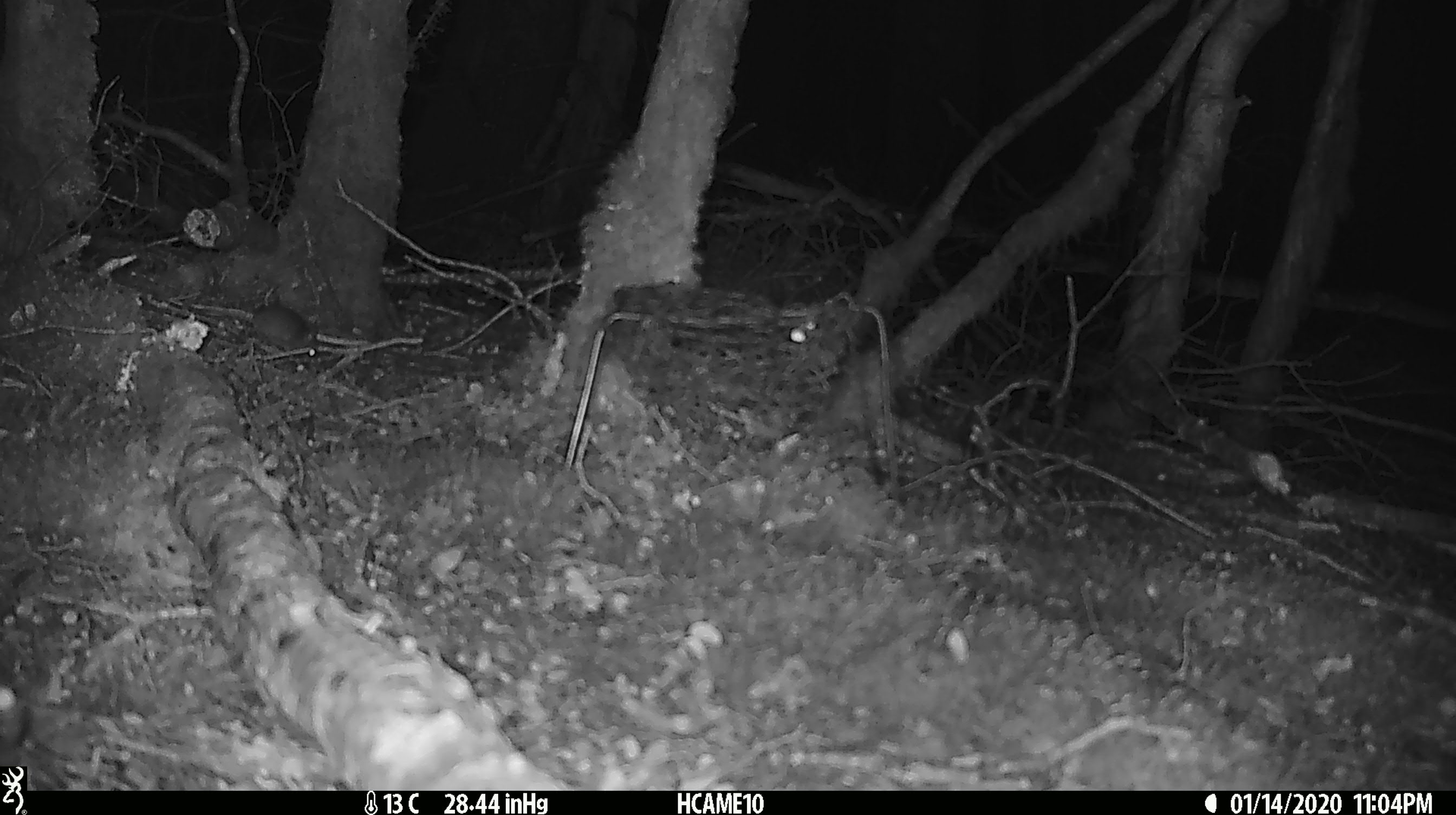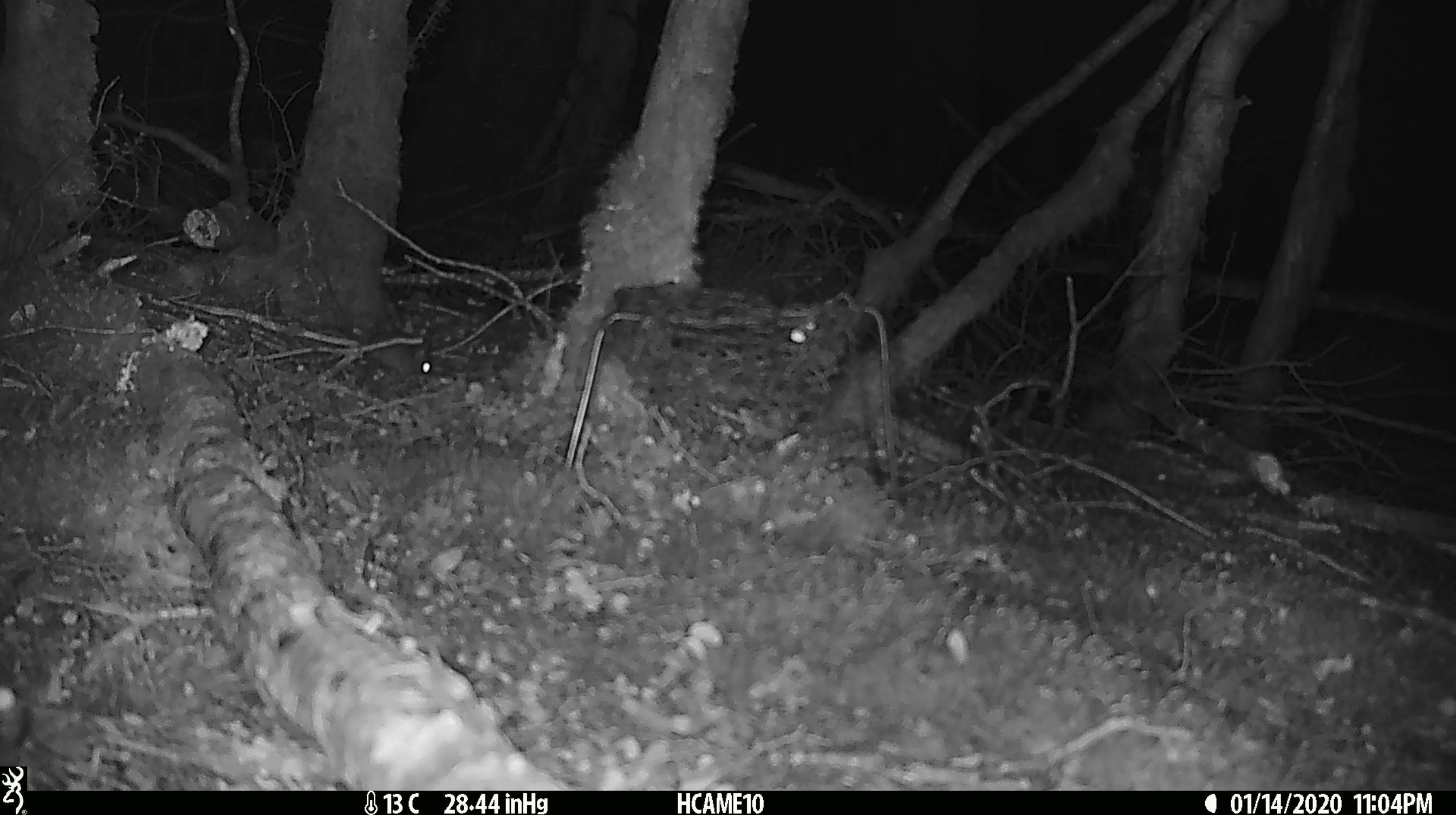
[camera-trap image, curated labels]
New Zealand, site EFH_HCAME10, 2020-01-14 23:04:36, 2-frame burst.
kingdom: Animalia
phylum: Chordata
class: Mammalia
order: Rodentia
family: Muridae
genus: Mus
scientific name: Mus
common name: mouse